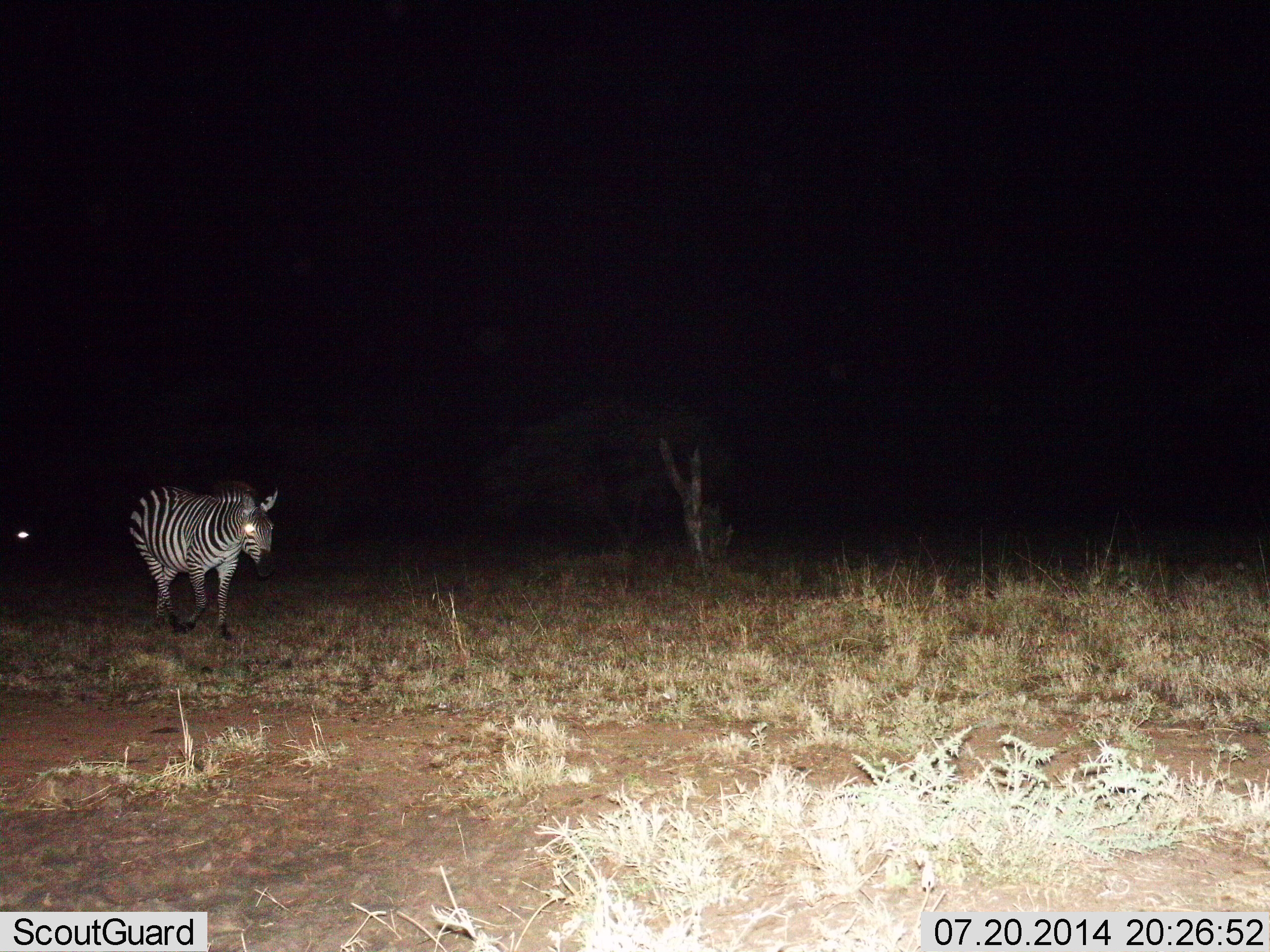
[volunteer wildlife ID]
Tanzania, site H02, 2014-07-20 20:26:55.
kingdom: Animalia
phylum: Chordata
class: Mammalia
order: Perissodactyla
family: Equidae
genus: Equus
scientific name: Equus quagga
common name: plains zebra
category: zebra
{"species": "zebra (plains zebra) (Equus quagga)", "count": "1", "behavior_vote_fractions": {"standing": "20%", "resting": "0%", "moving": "90%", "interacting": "0%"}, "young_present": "0%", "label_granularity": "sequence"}